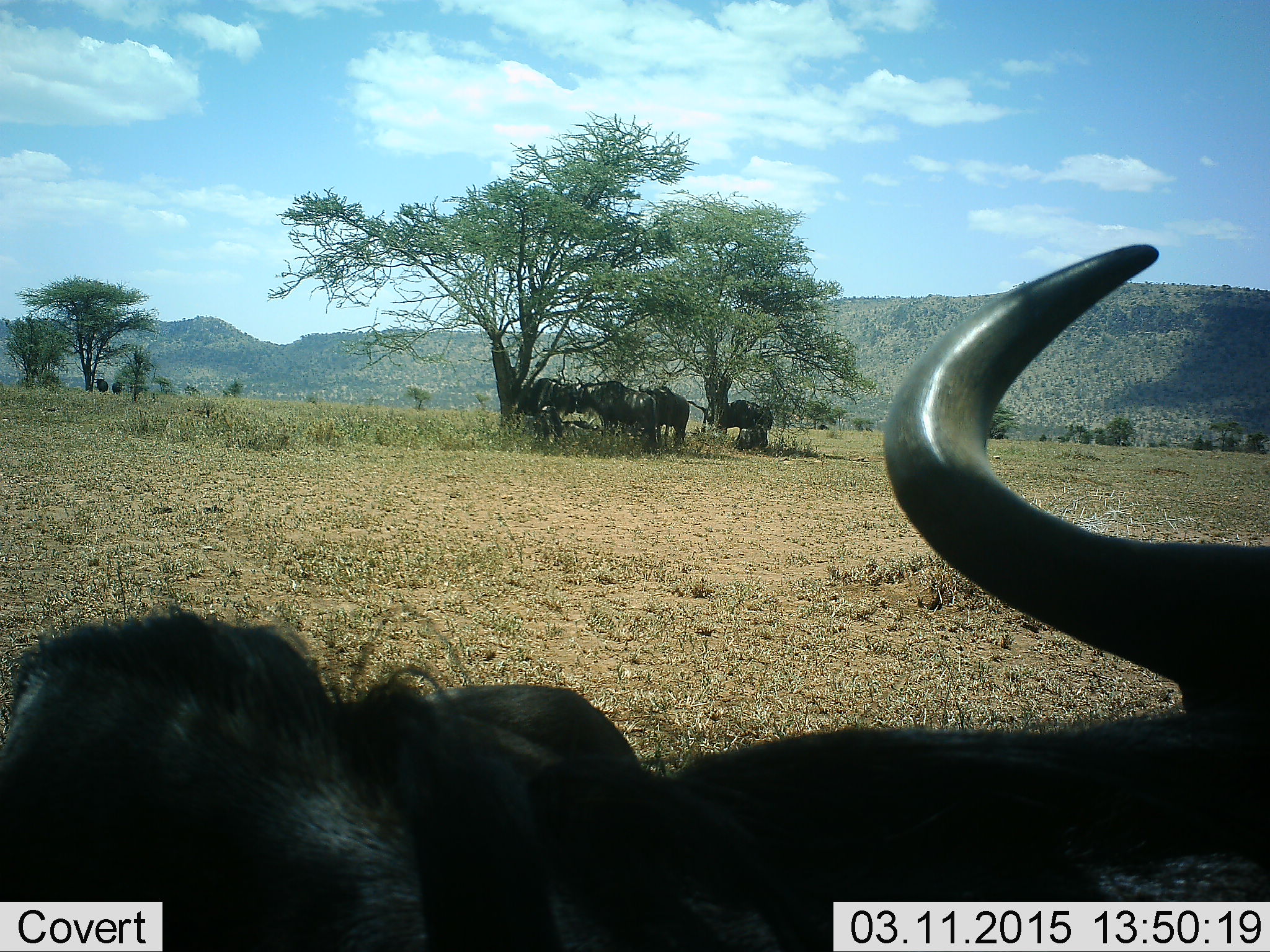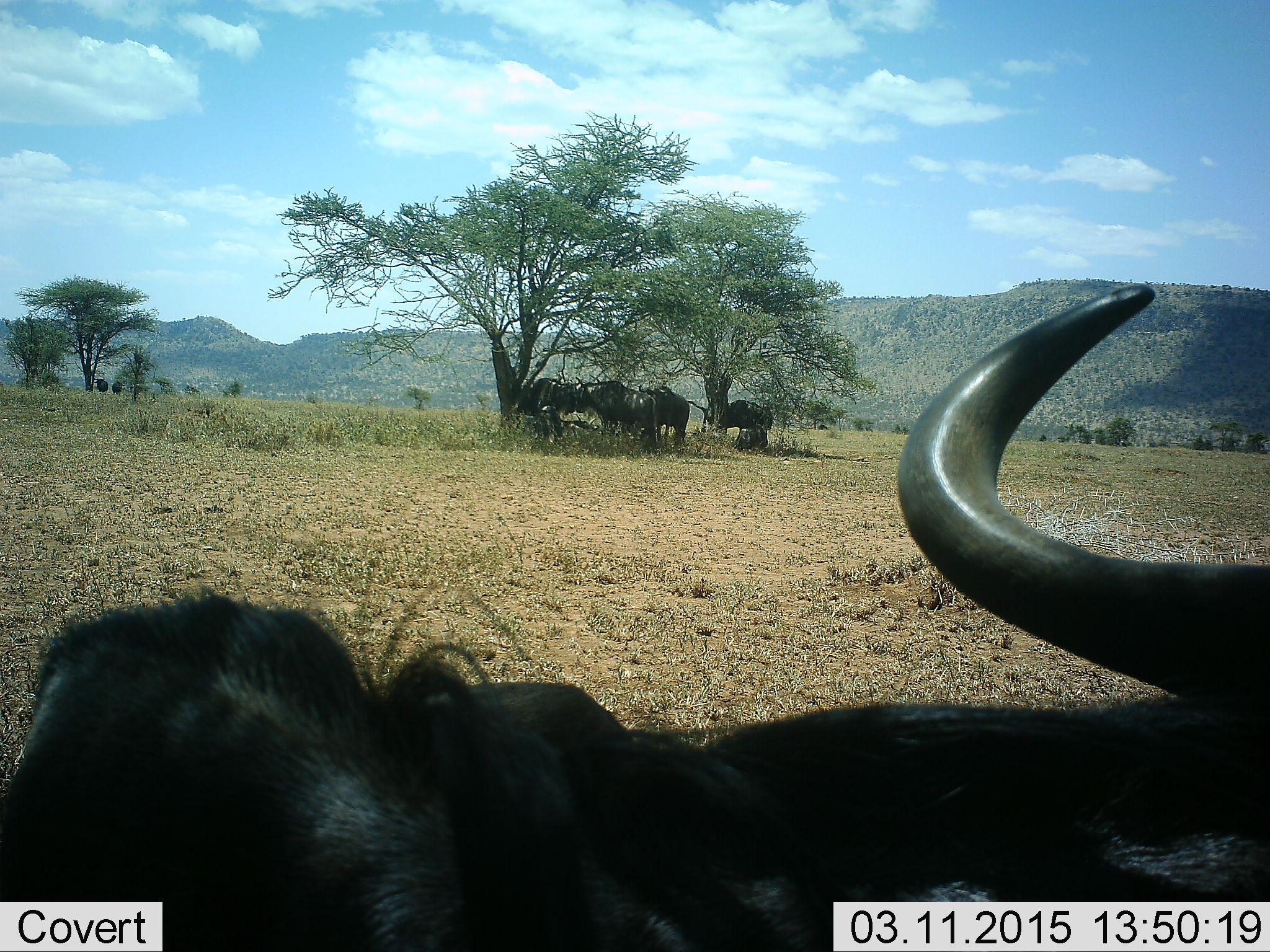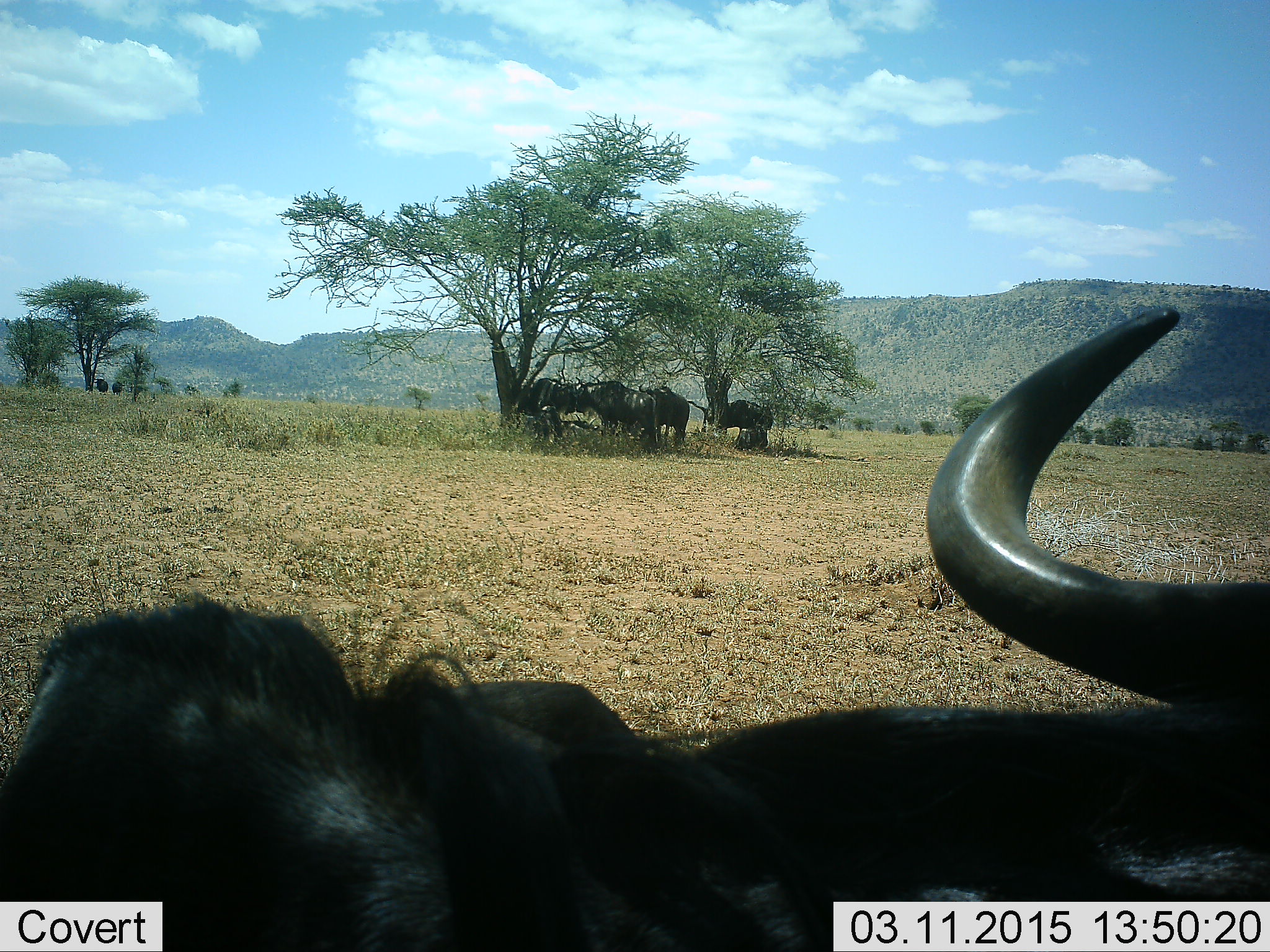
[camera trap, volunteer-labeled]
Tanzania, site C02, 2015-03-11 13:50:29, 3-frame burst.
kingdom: Animalia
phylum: Chordata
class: Mammalia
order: Artiodactyla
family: Bovidae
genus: Connochaetes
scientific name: Connochaetes taurinus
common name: blue wildebeest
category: wildebeest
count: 6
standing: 90%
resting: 30%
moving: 20%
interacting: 20%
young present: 0%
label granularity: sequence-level